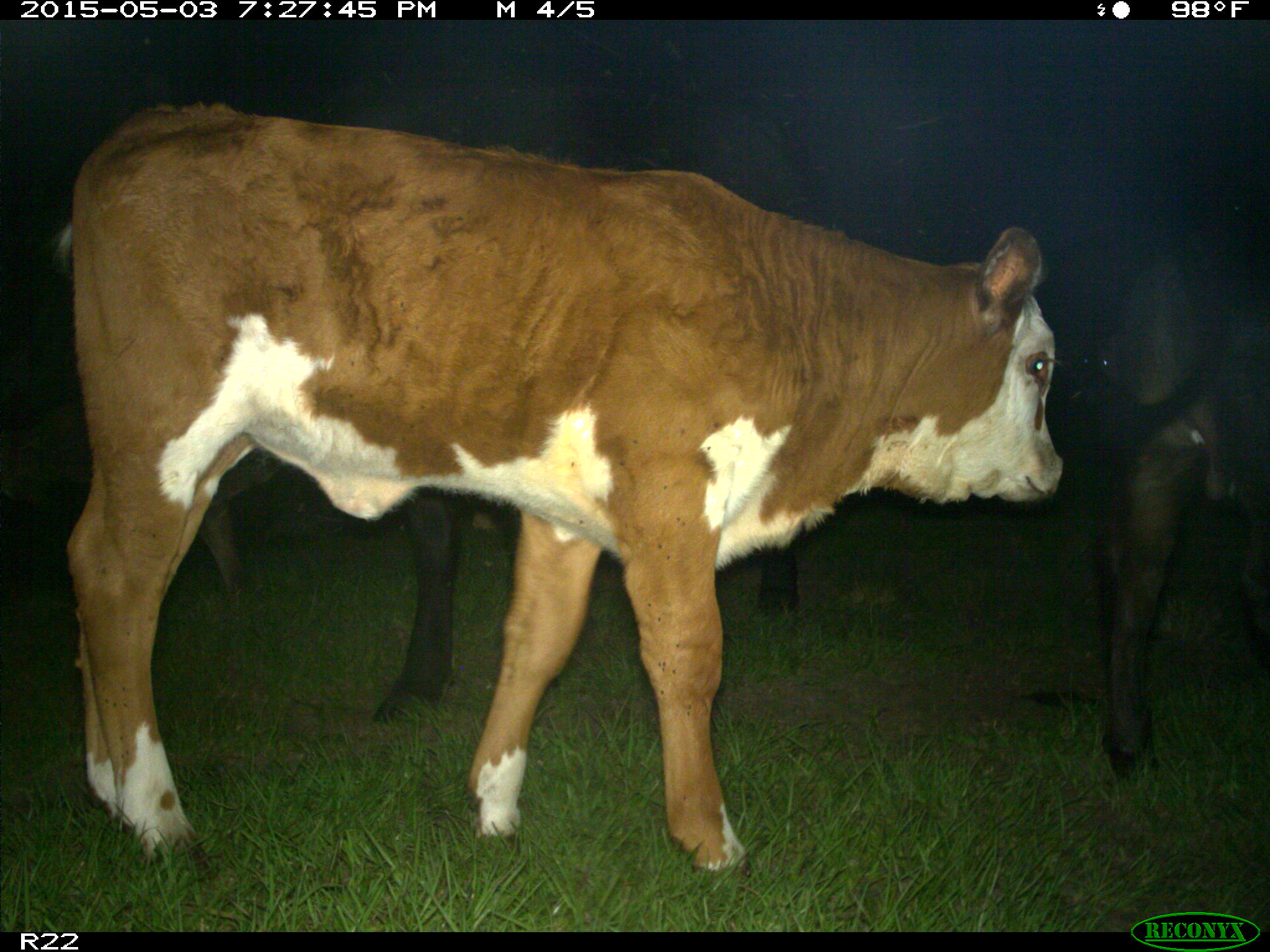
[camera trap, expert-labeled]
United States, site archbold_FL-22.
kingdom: Animalia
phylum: Chordata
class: Mammalia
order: Artiodactyla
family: Bovidae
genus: Bos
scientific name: Bos taurus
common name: domestic cow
Bos taurus (domestic cow).